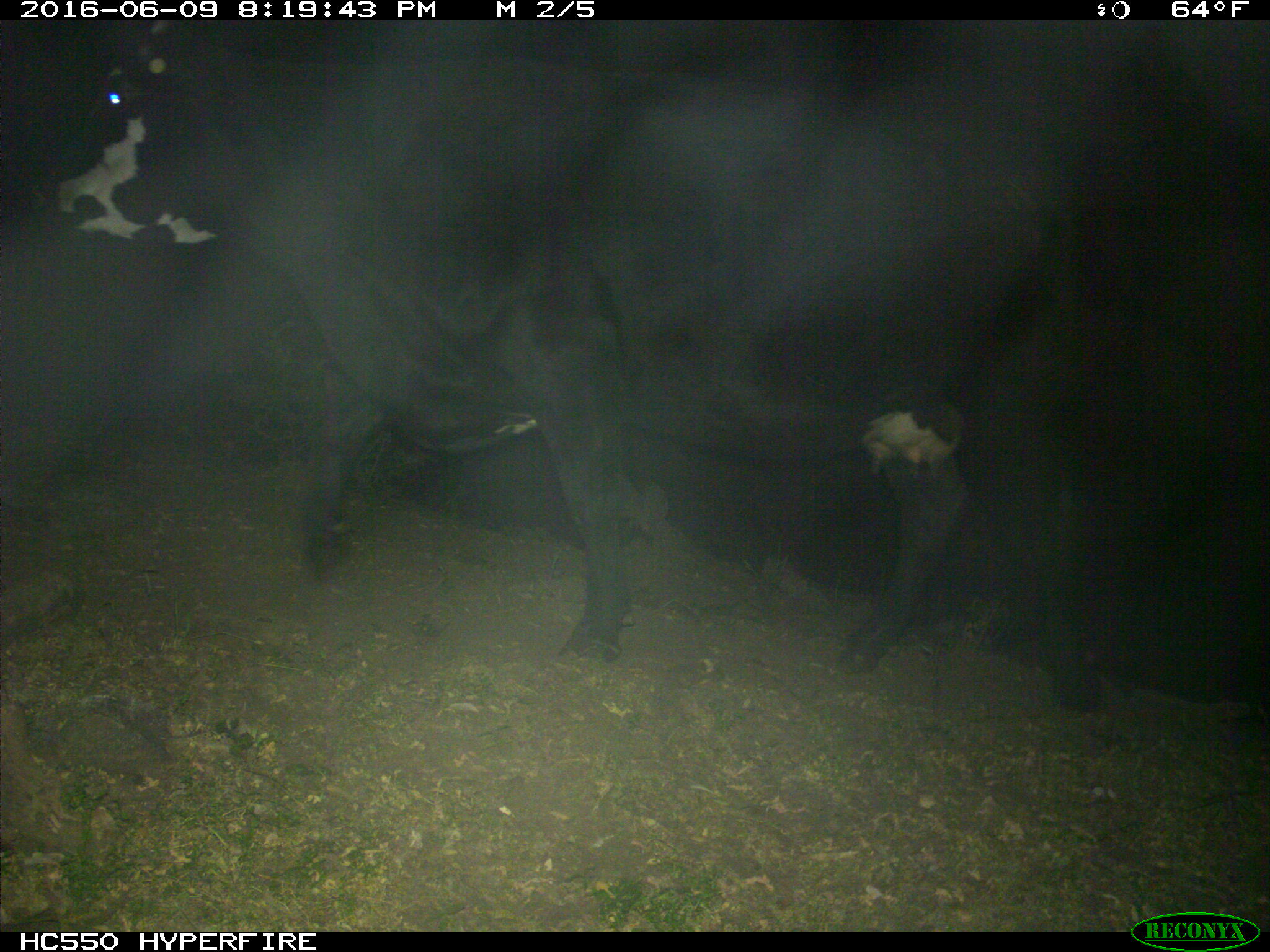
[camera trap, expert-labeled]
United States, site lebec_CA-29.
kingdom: Animalia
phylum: Chordata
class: Mammalia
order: Artiodactyla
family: Bovidae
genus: Bos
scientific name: Bos taurus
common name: domestic cow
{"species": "Bos taurus (domestic cow)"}